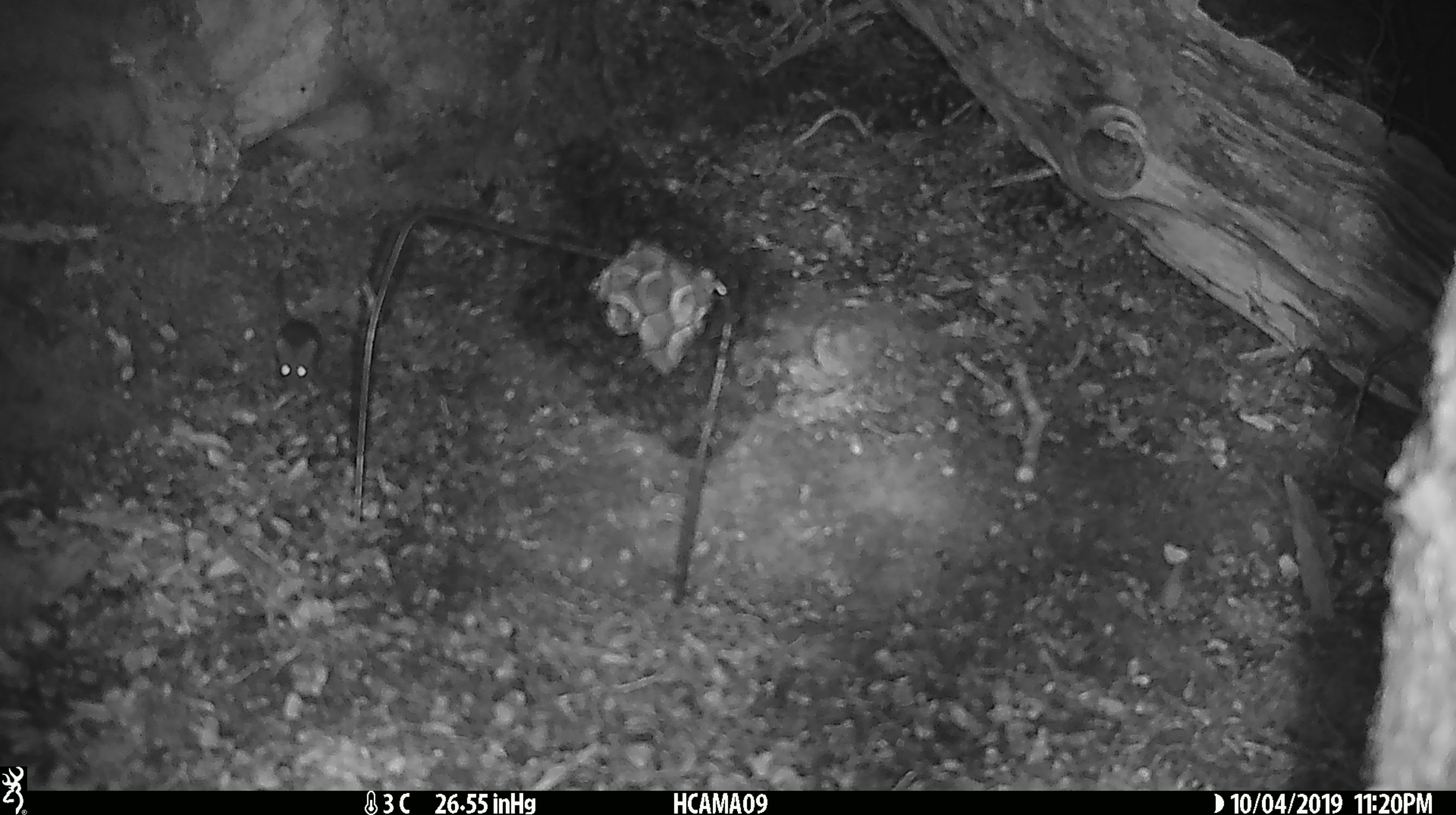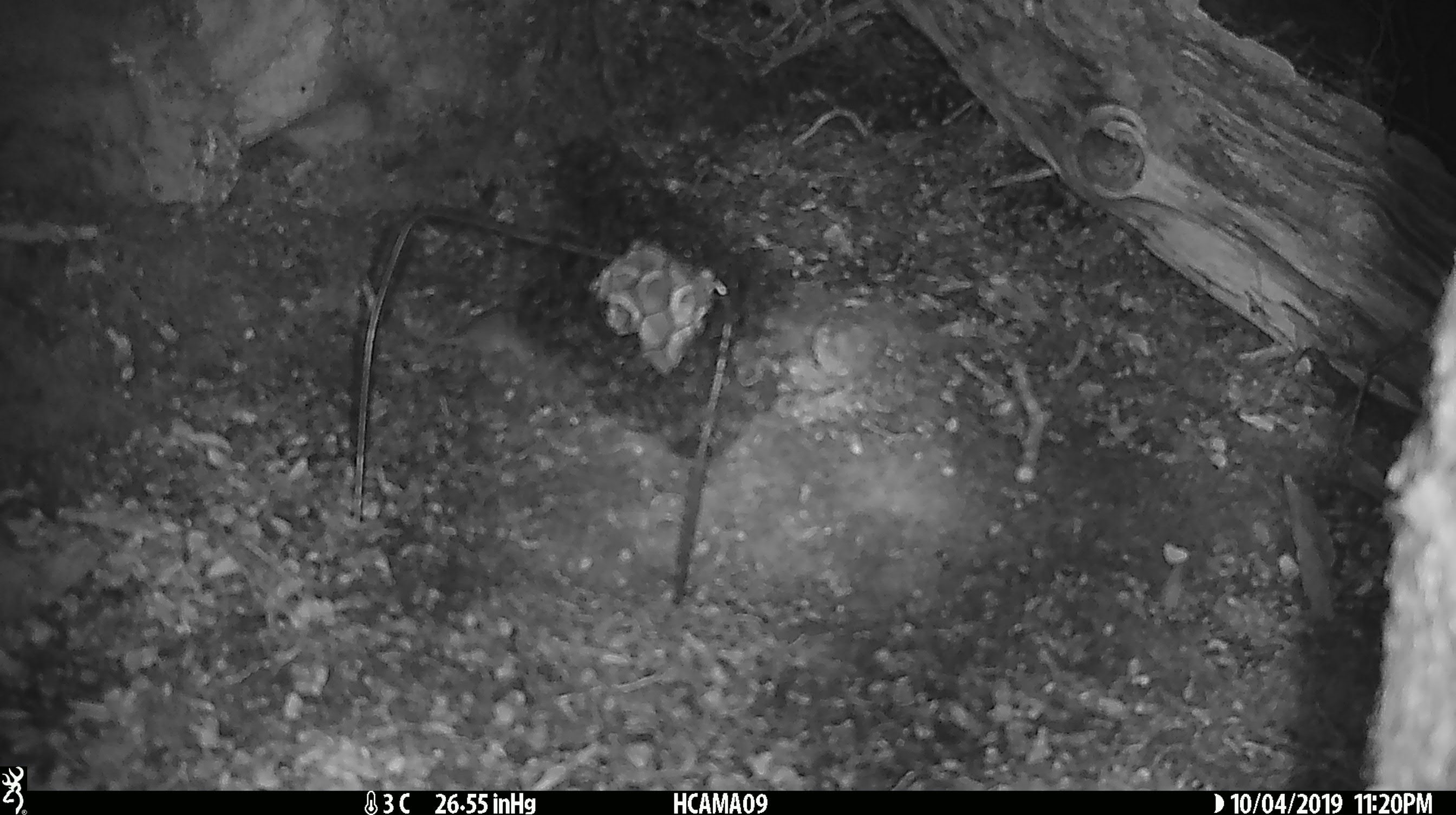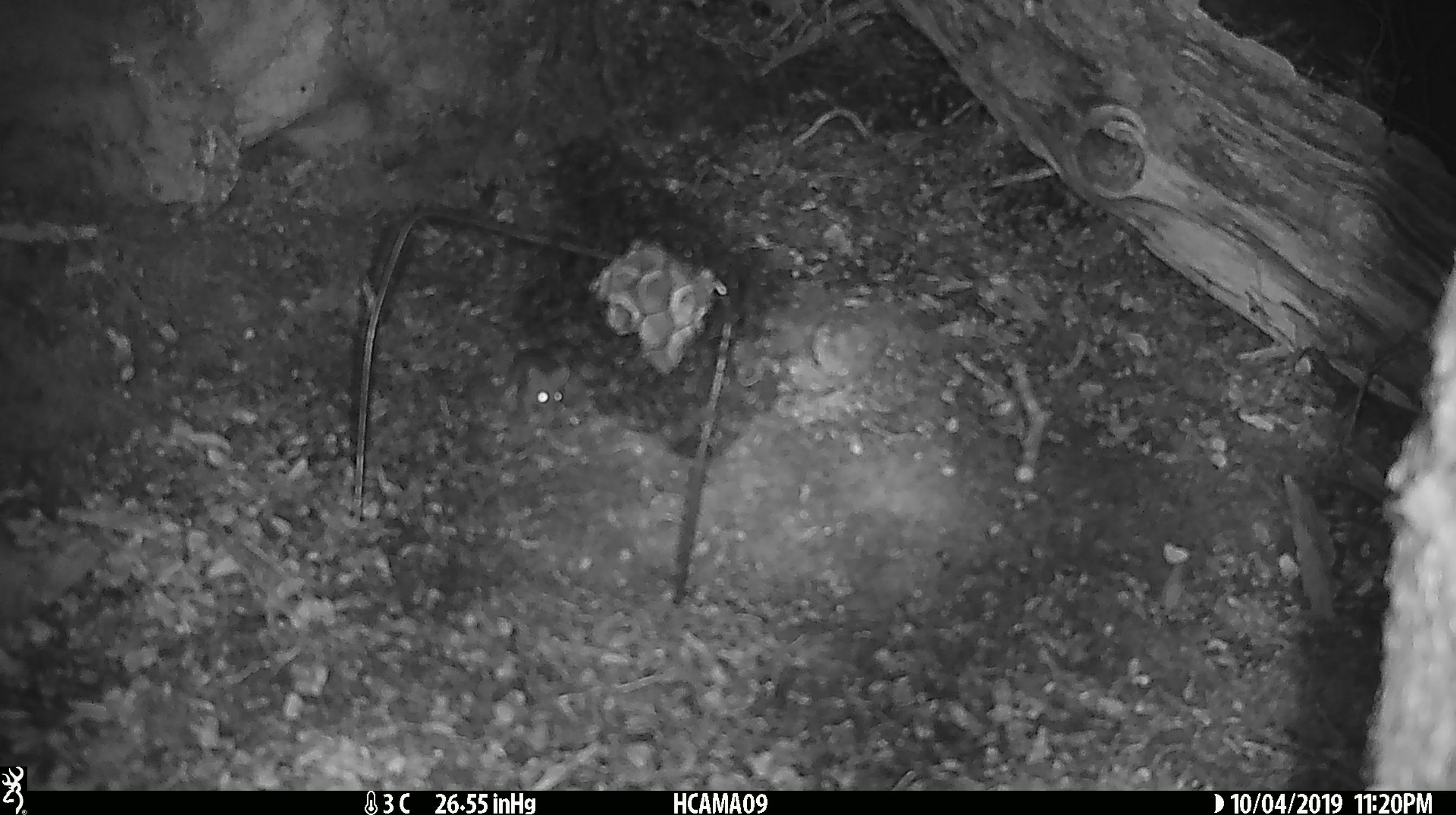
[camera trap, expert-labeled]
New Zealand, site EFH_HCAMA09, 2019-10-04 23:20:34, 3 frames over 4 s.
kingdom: Animalia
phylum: Chordata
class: Mammalia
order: Rodentia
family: Muridae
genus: Mus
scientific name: Mus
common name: mouse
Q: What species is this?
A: Mouse (Mus).